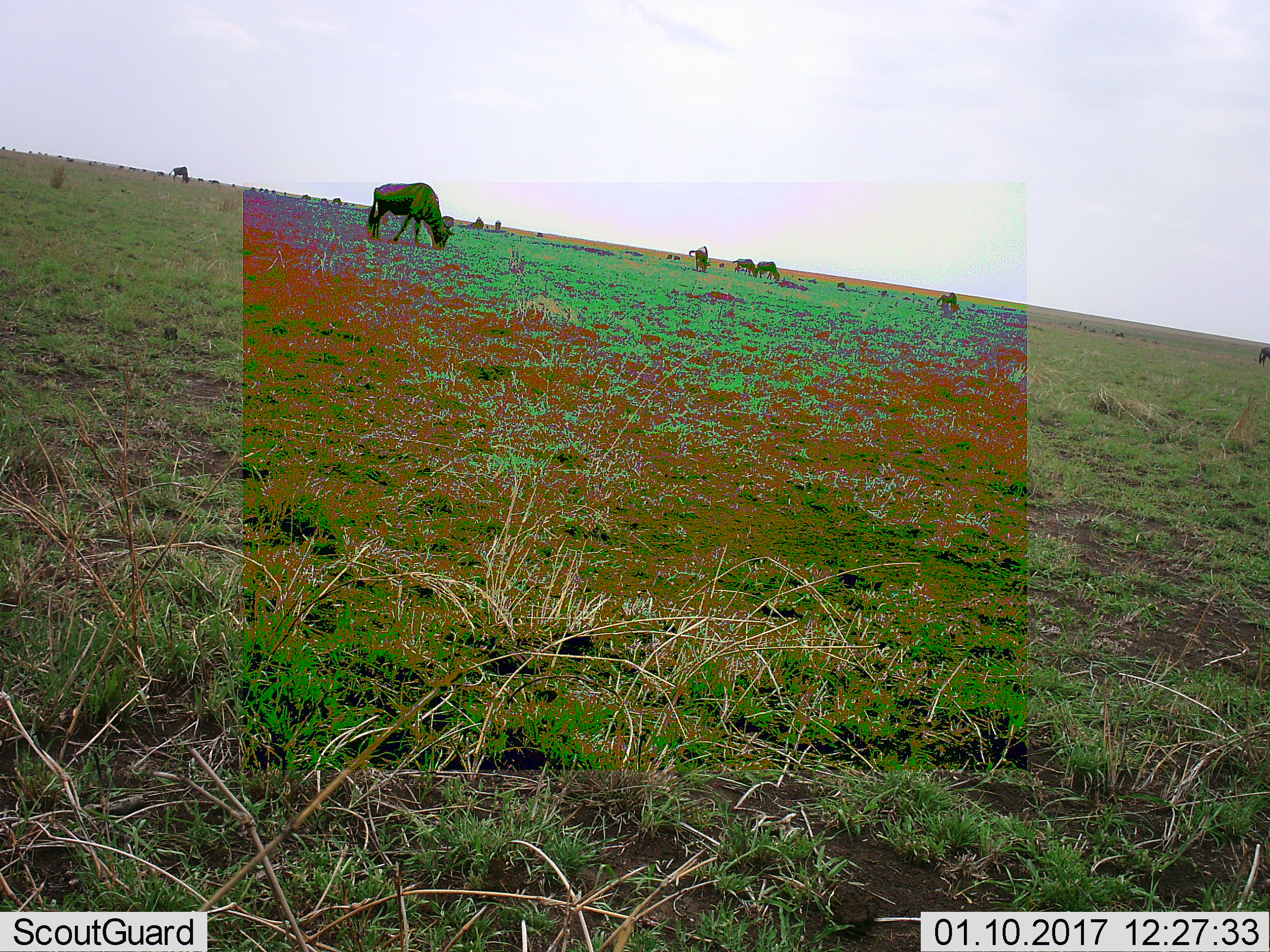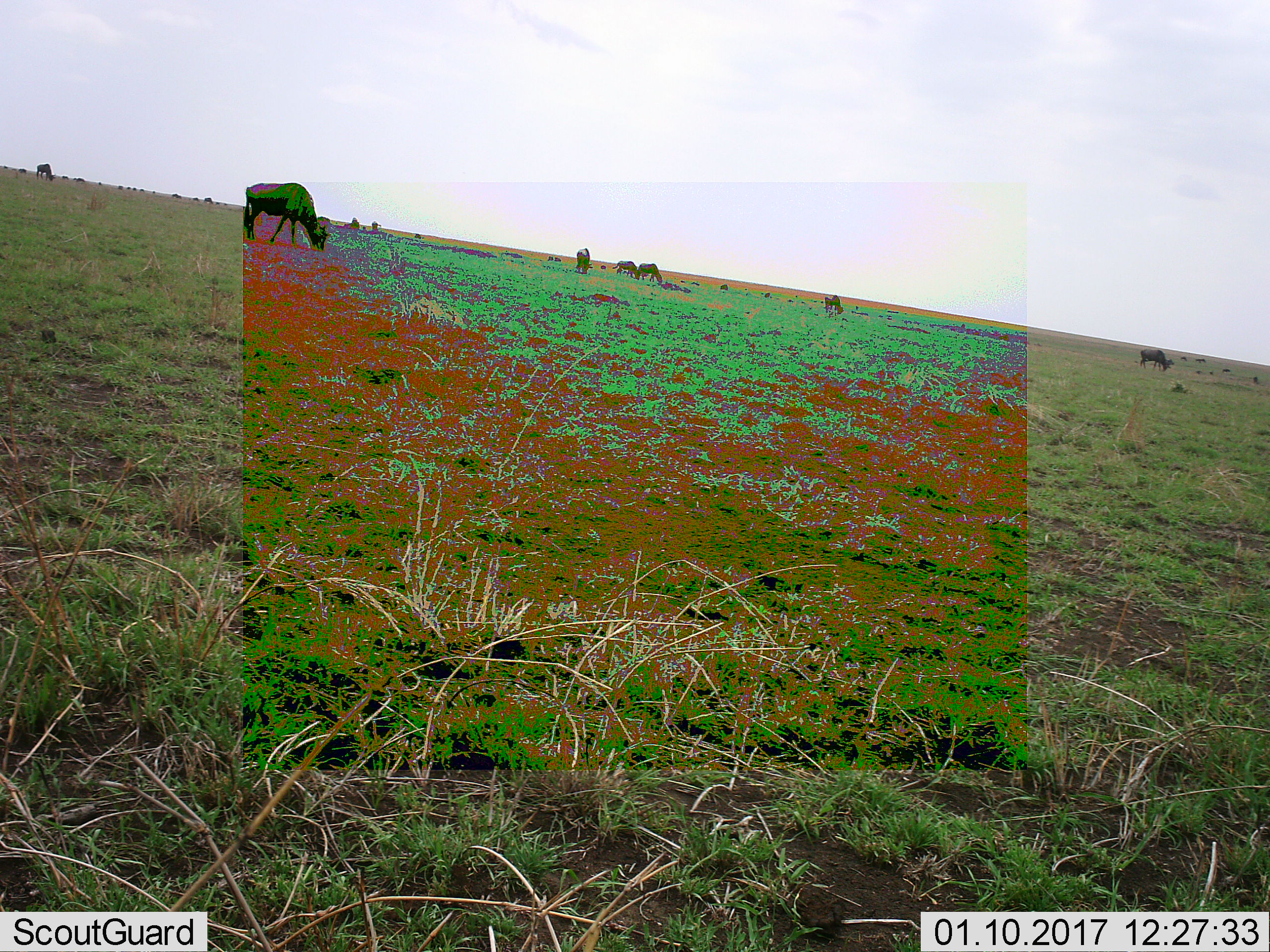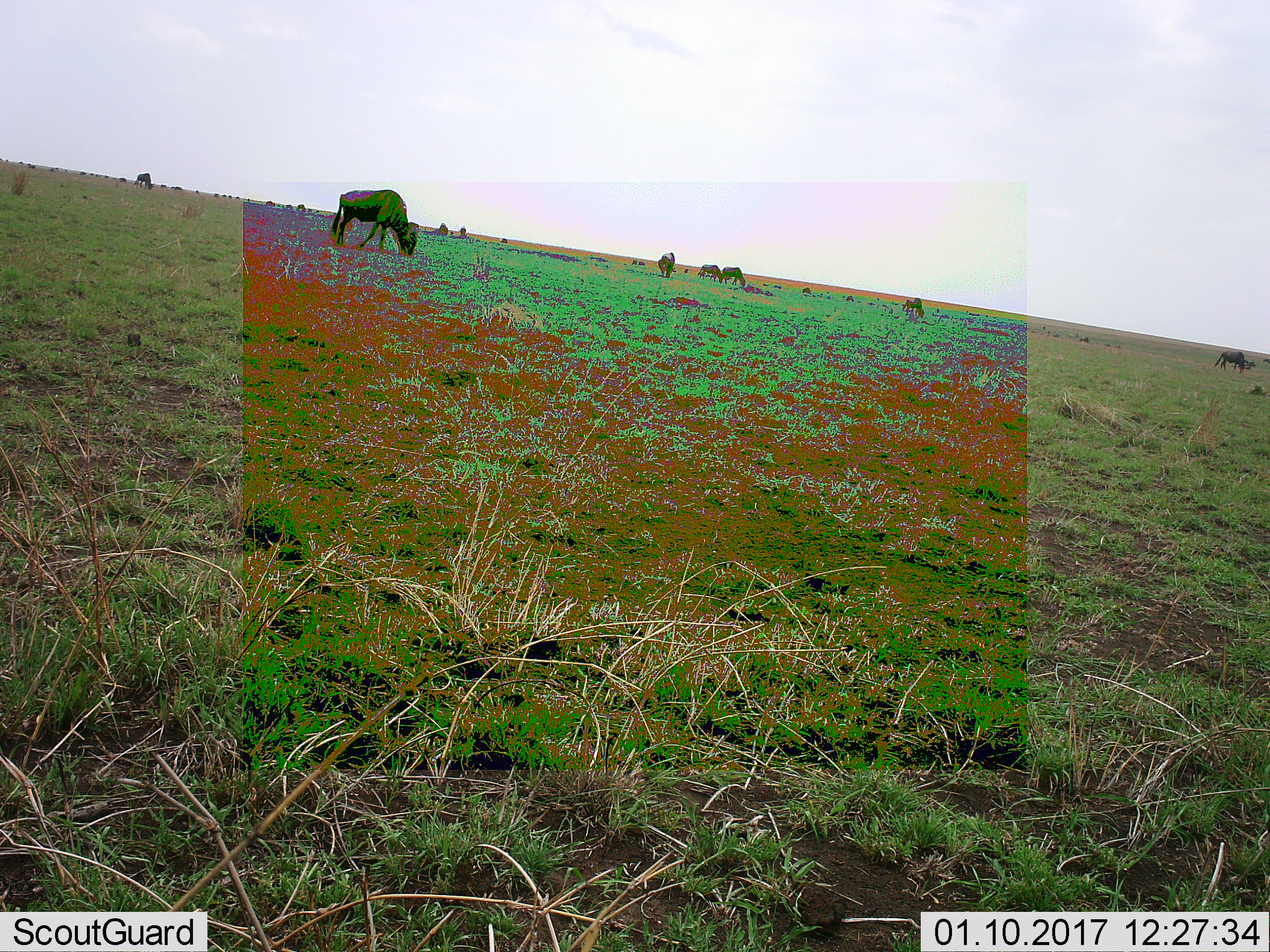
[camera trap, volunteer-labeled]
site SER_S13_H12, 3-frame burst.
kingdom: Animalia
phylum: Chordata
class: Mammalia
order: Artiodactyla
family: Bovidae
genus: Connochaetes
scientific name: Connochaetes taurinus taurinus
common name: blue wildebeest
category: wildebeestblue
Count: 11-50.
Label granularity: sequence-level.